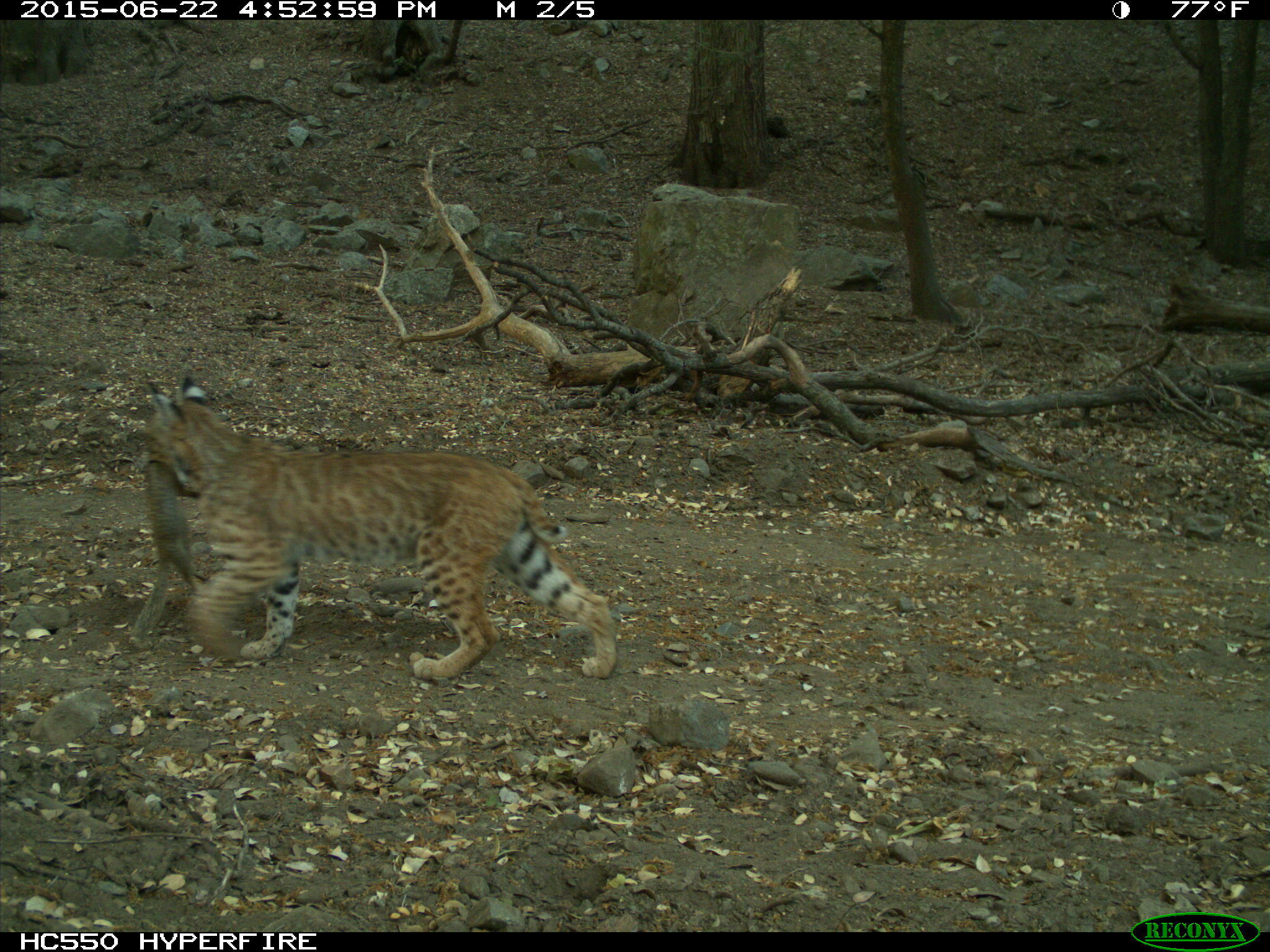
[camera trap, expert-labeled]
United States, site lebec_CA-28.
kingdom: Animalia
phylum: Chordata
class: Mammalia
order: Carnivora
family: Felidae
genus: Lynx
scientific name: Lynx rufus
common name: bobcat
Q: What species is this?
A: Lynx rufus (bobcat).